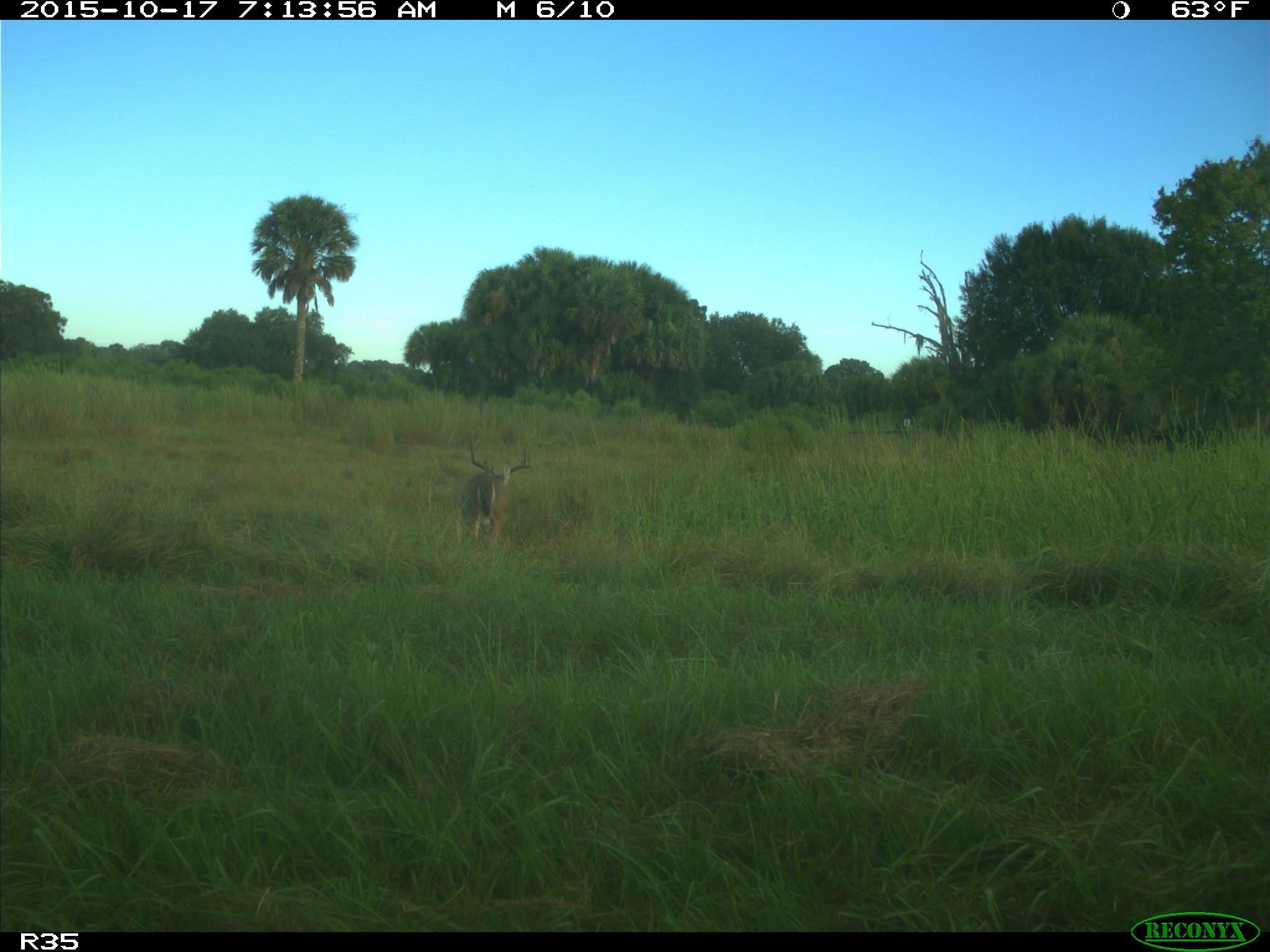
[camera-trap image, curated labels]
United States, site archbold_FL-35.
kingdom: Animalia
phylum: Chordata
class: Mammalia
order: Artiodactyla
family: Cervidae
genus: Odocoileus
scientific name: Odocoileus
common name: deer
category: unidentified deer